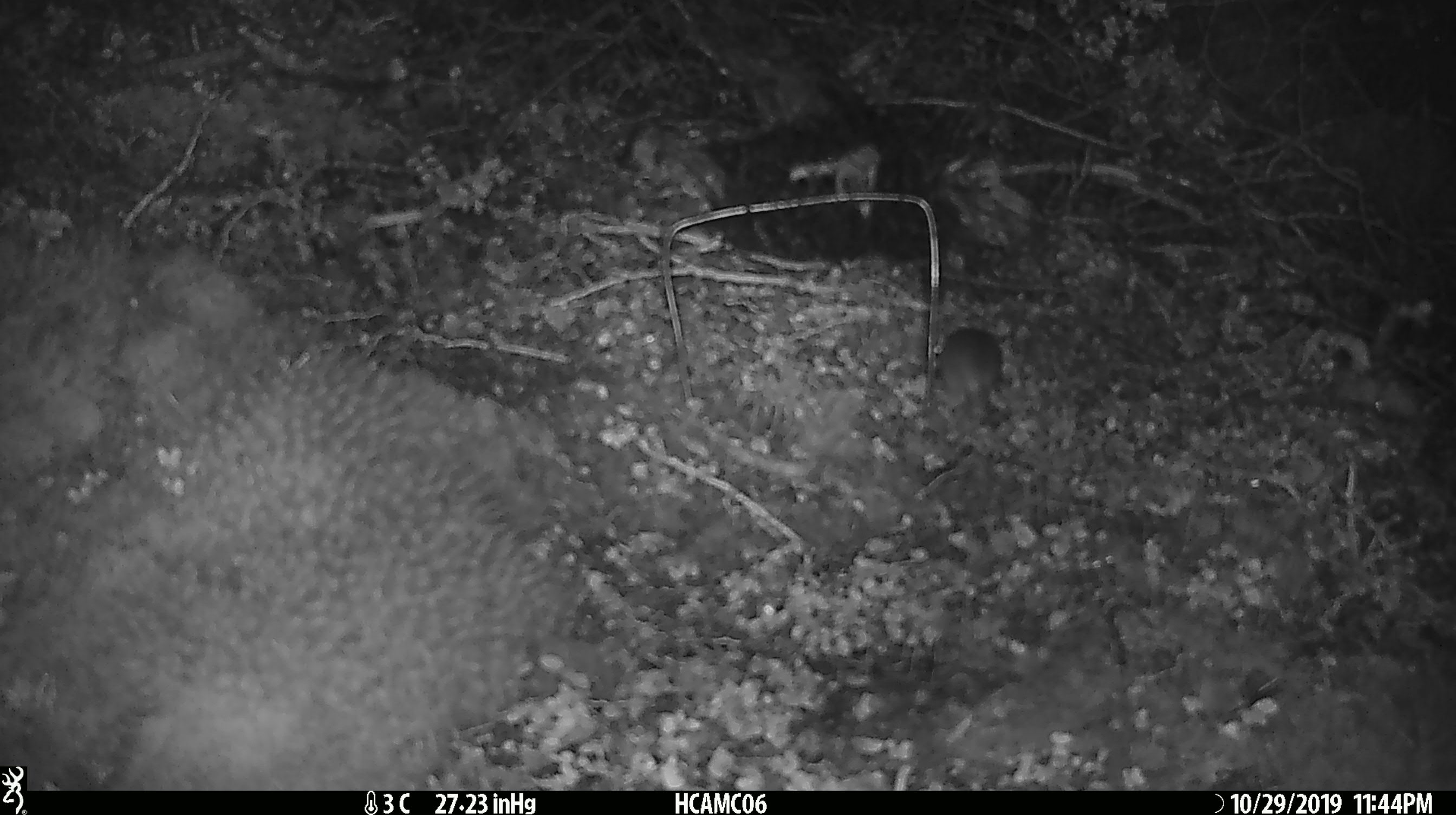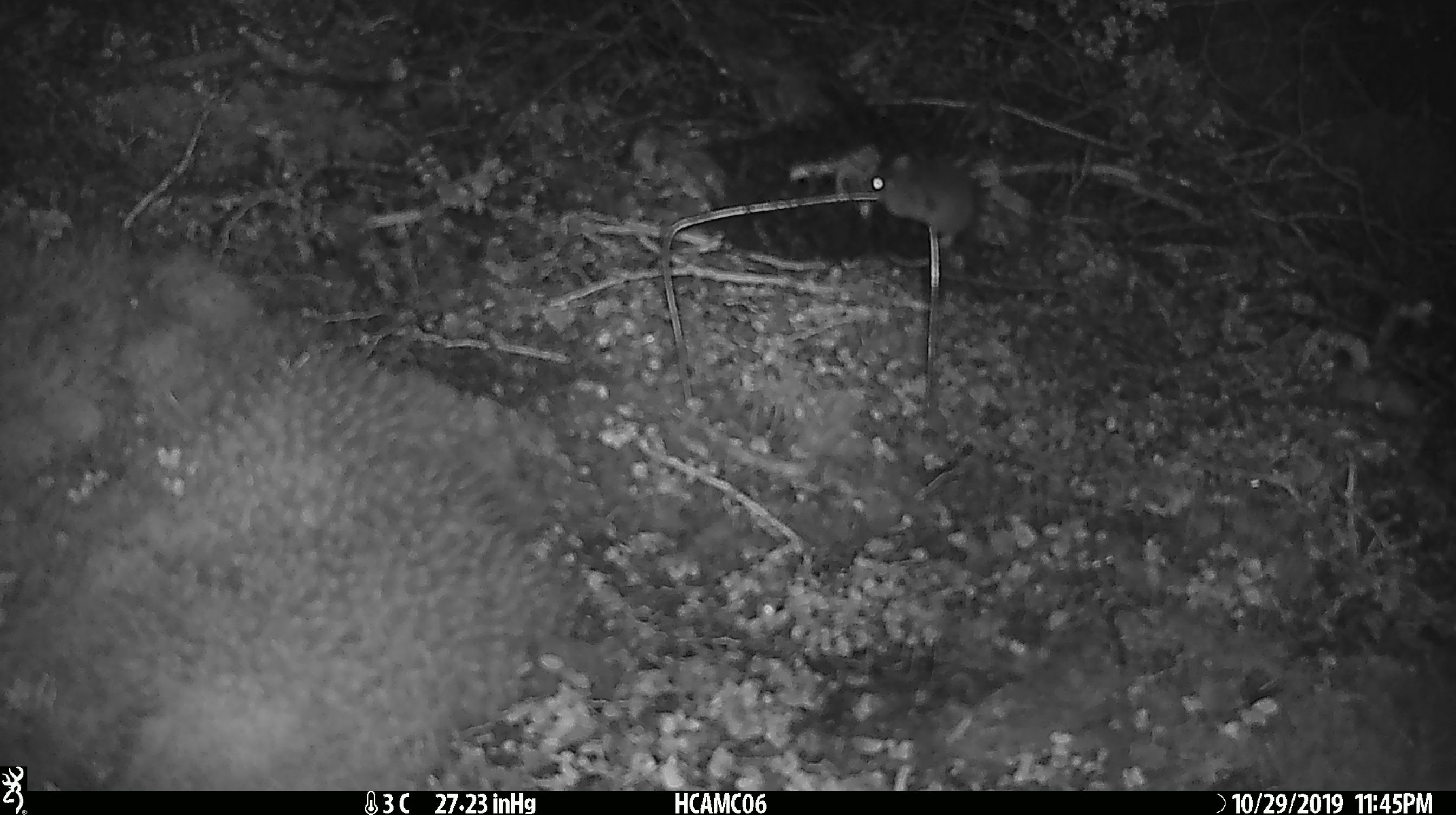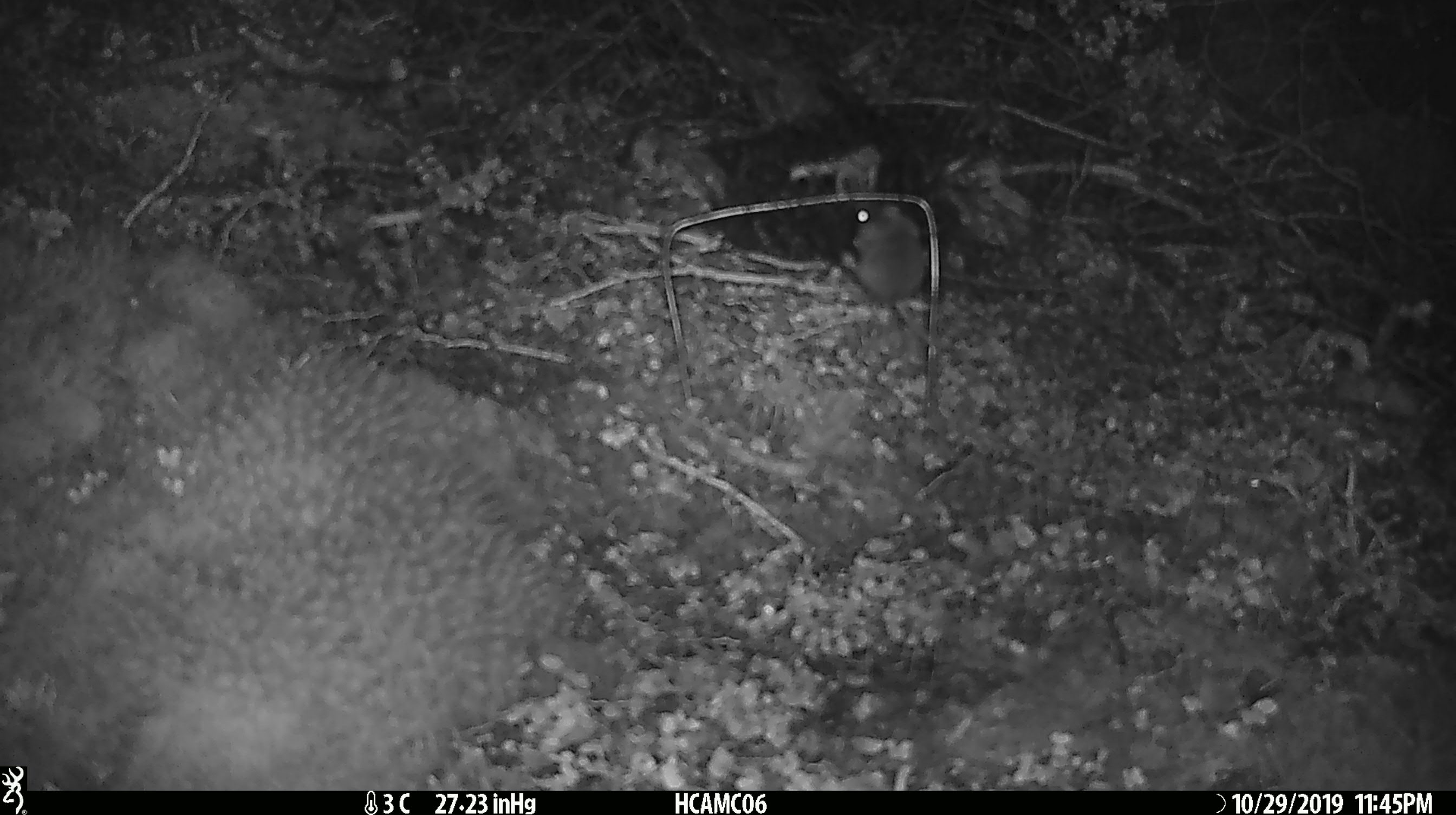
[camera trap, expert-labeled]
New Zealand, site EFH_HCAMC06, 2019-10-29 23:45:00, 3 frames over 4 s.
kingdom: Animalia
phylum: Chordata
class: Mammalia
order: Rodentia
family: Muridae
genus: Mus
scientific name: Mus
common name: mouse